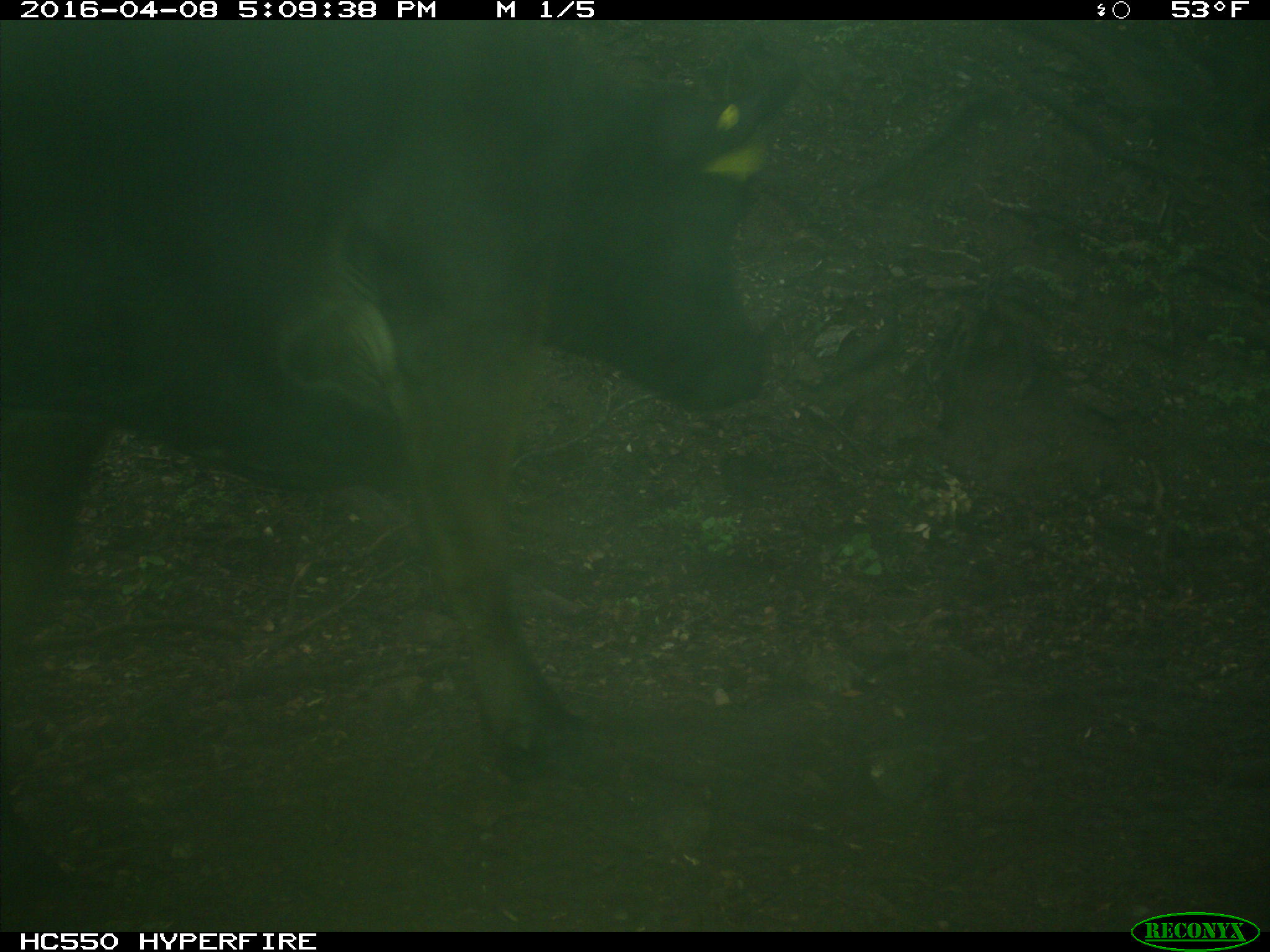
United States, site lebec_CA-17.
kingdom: Animalia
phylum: Chordata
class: Mammalia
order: Artiodactyla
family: Bovidae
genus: Bos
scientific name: Bos taurus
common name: domestic cow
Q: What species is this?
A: Bos taurus (domestic cow).